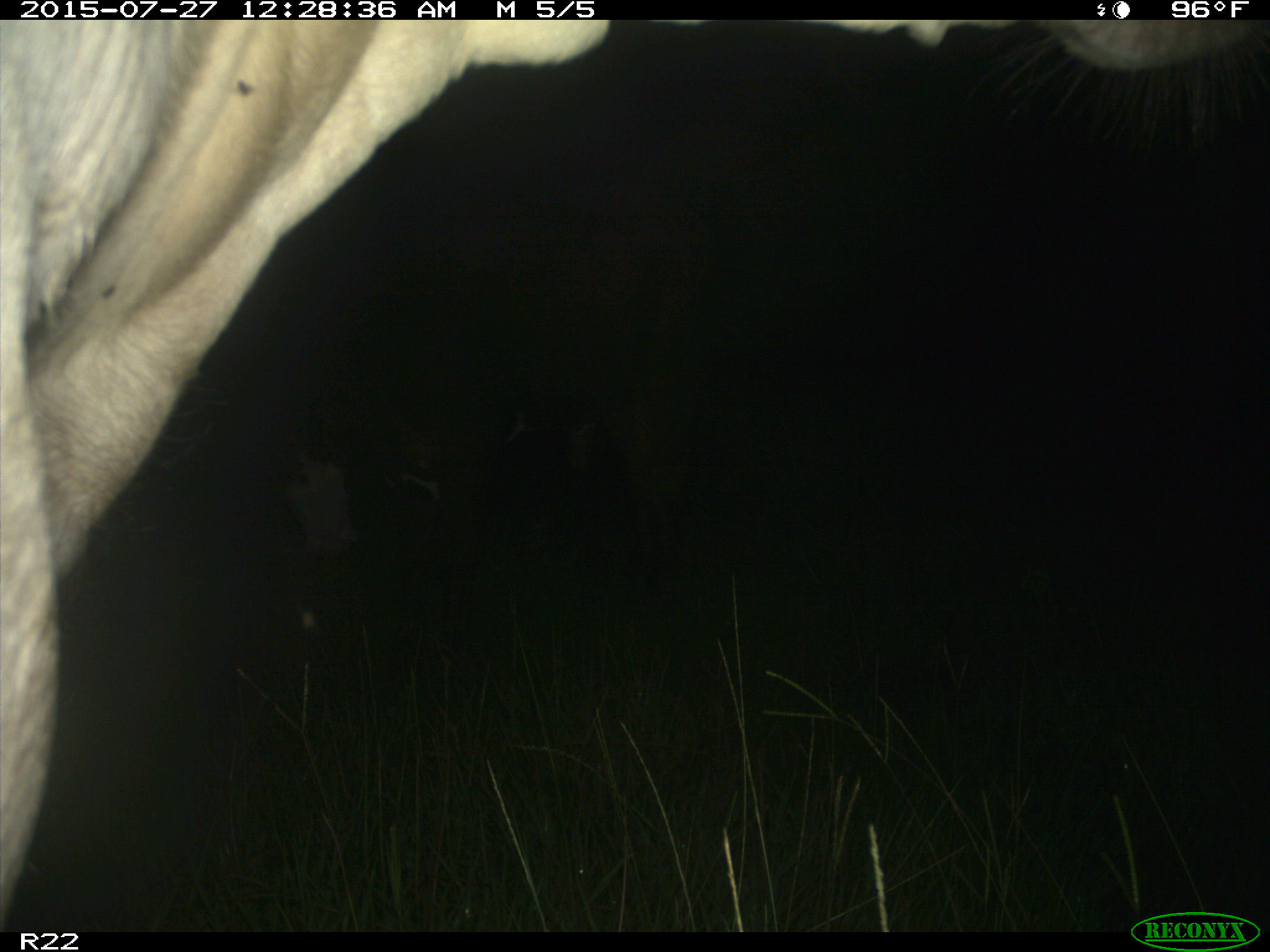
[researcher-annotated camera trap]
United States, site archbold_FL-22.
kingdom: Animalia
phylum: Chordata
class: Mammalia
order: Artiodactyla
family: Bovidae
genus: Bos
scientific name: Bos taurus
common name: domestic cow